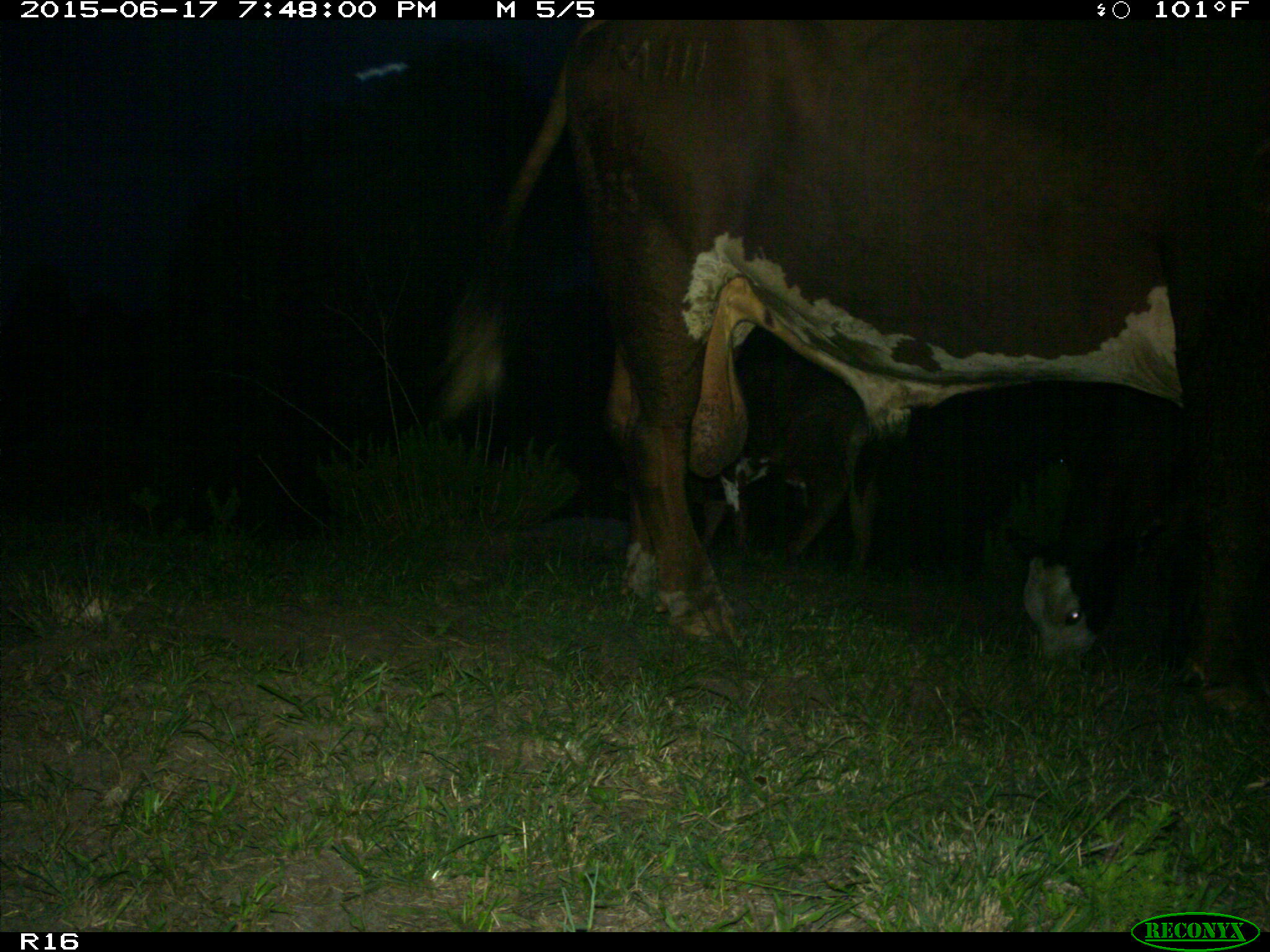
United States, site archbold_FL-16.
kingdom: Animalia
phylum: Chordata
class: Mammalia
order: Artiodactyla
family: Bovidae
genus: Bos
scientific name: Bos taurus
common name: domestic cow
Bos taurus (domestic cow).